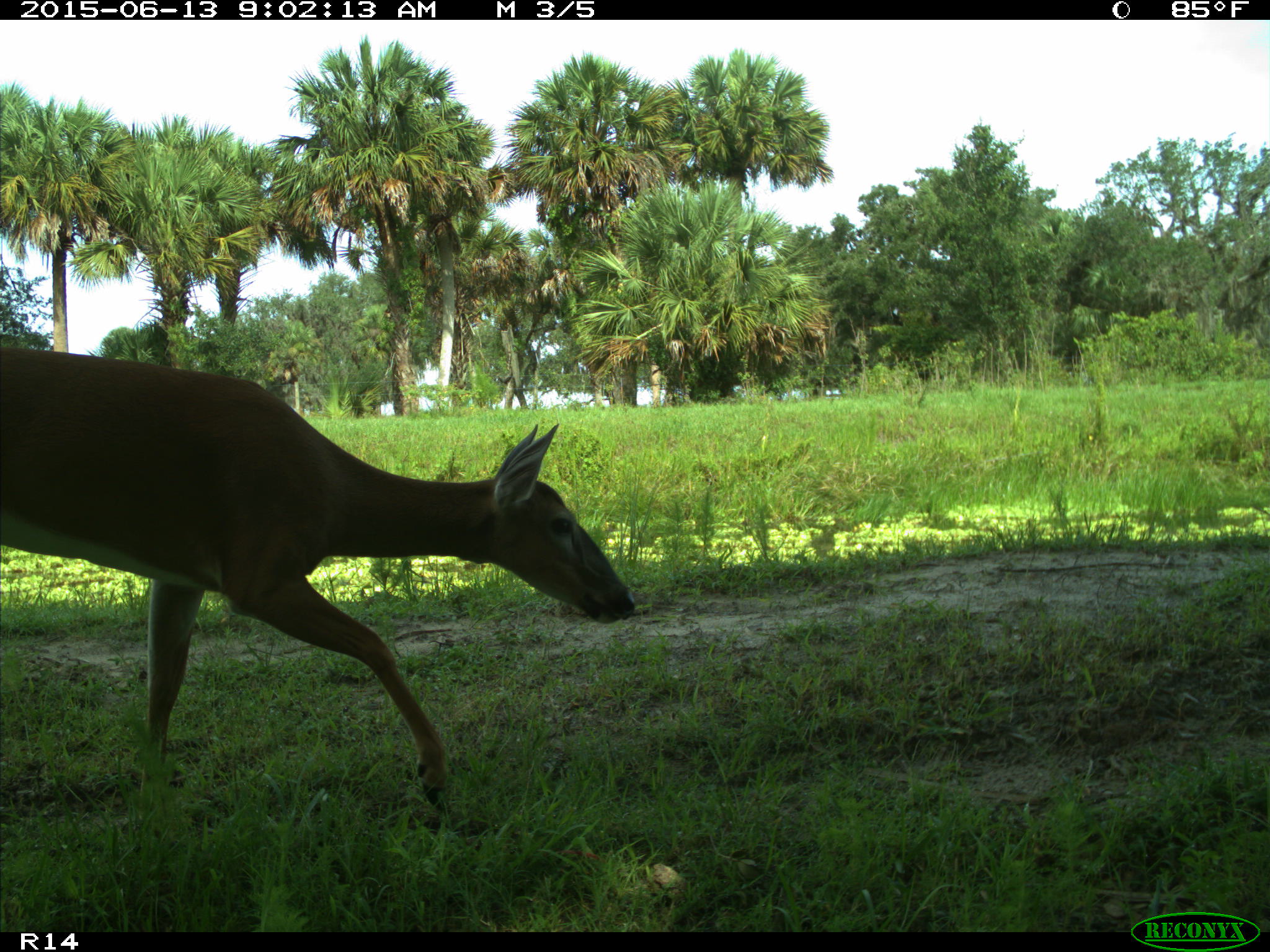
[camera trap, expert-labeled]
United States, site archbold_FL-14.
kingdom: Animalia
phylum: Chordata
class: Mammalia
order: Artiodactyla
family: Cervidae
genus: Odocoileus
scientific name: Odocoileus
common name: deer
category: unidentified deer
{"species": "unidentified deer (deer) (Odocoileus)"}